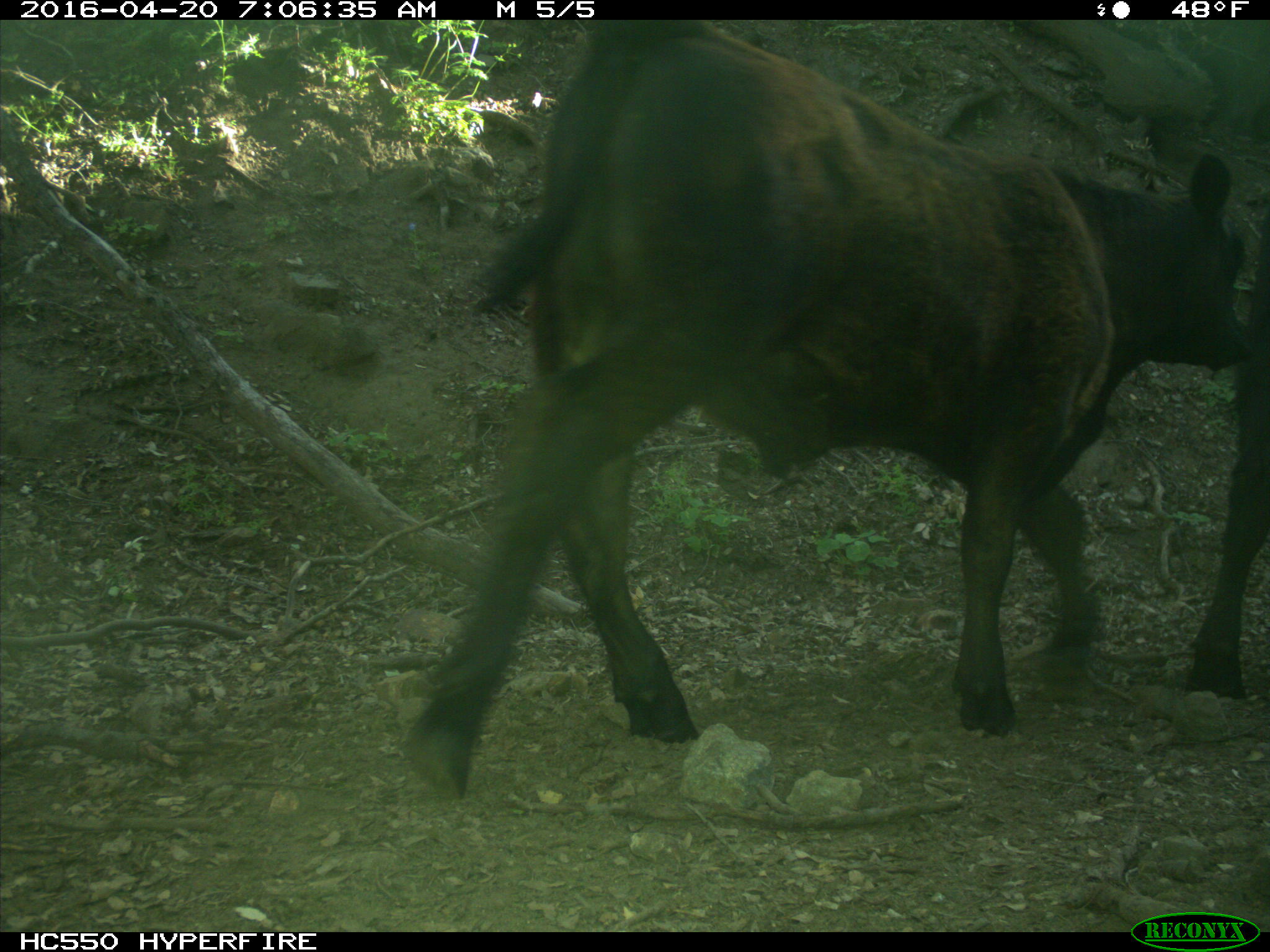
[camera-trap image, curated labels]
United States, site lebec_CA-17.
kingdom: Animalia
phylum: Chordata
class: Mammalia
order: Artiodactyla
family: Bovidae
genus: Bos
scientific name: Bos taurus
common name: domestic cow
Bos taurus (domestic cow).